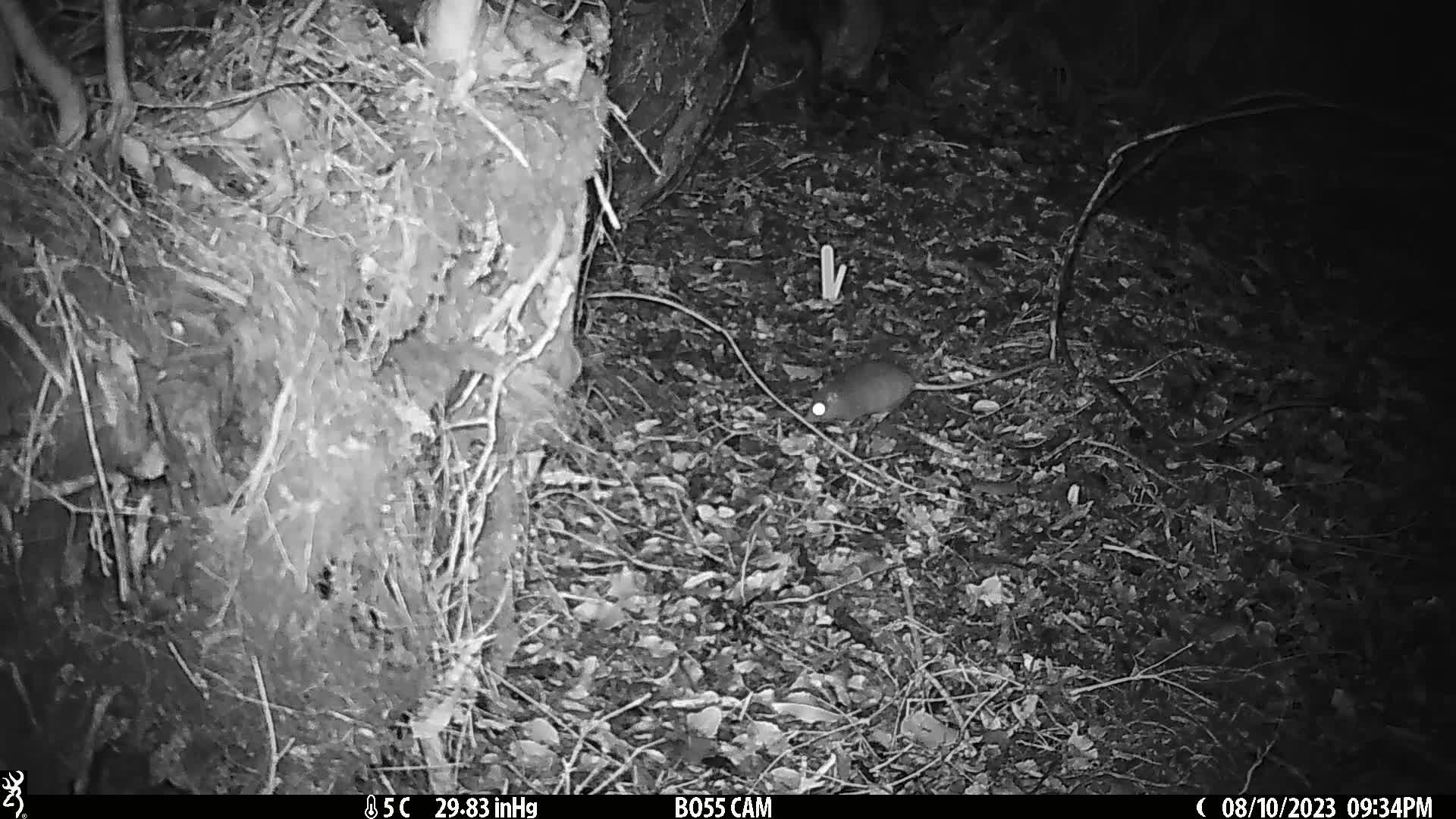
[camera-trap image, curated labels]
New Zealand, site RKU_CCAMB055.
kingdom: Animalia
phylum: Chordata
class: Mammalia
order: Rodentia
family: Muridae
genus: Rattus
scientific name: Rattus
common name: rat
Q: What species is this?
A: Rat (Rattus).